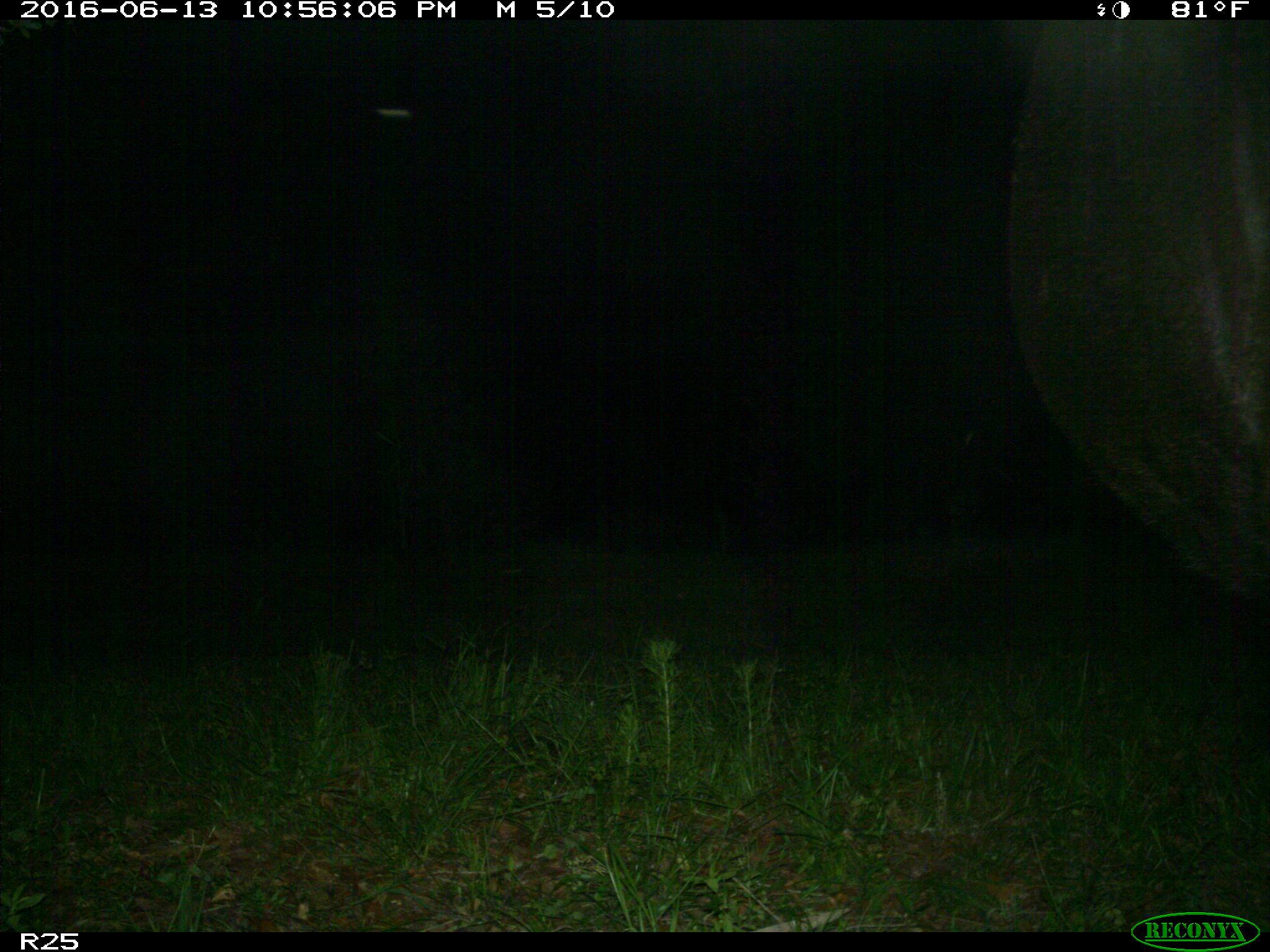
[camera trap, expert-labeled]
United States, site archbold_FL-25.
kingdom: Animalia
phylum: Chordata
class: Mammalia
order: Artiodactyla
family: Bovidae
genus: Bos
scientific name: Bos taurus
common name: domestic cow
Bos taurus (domestic cow).